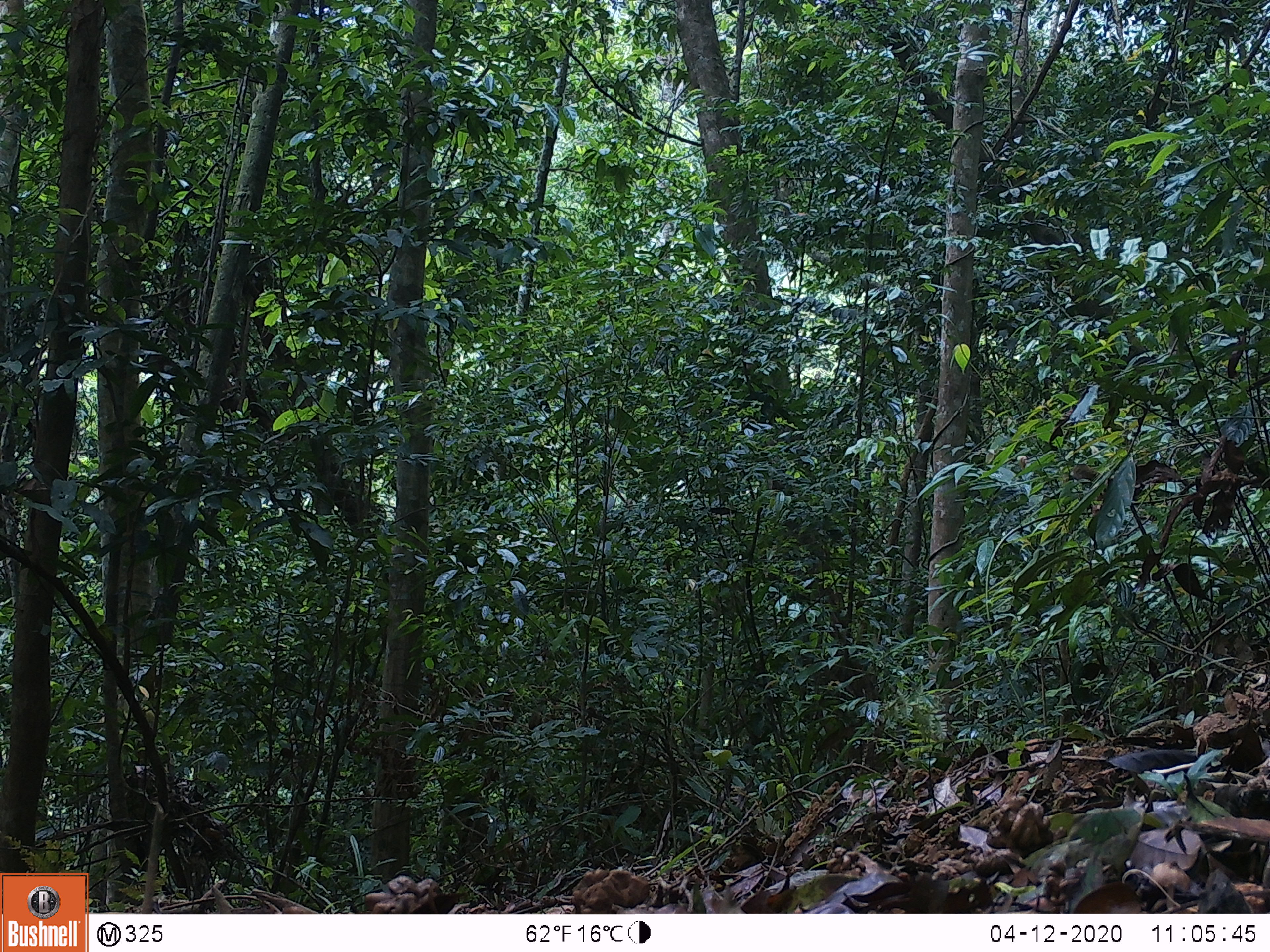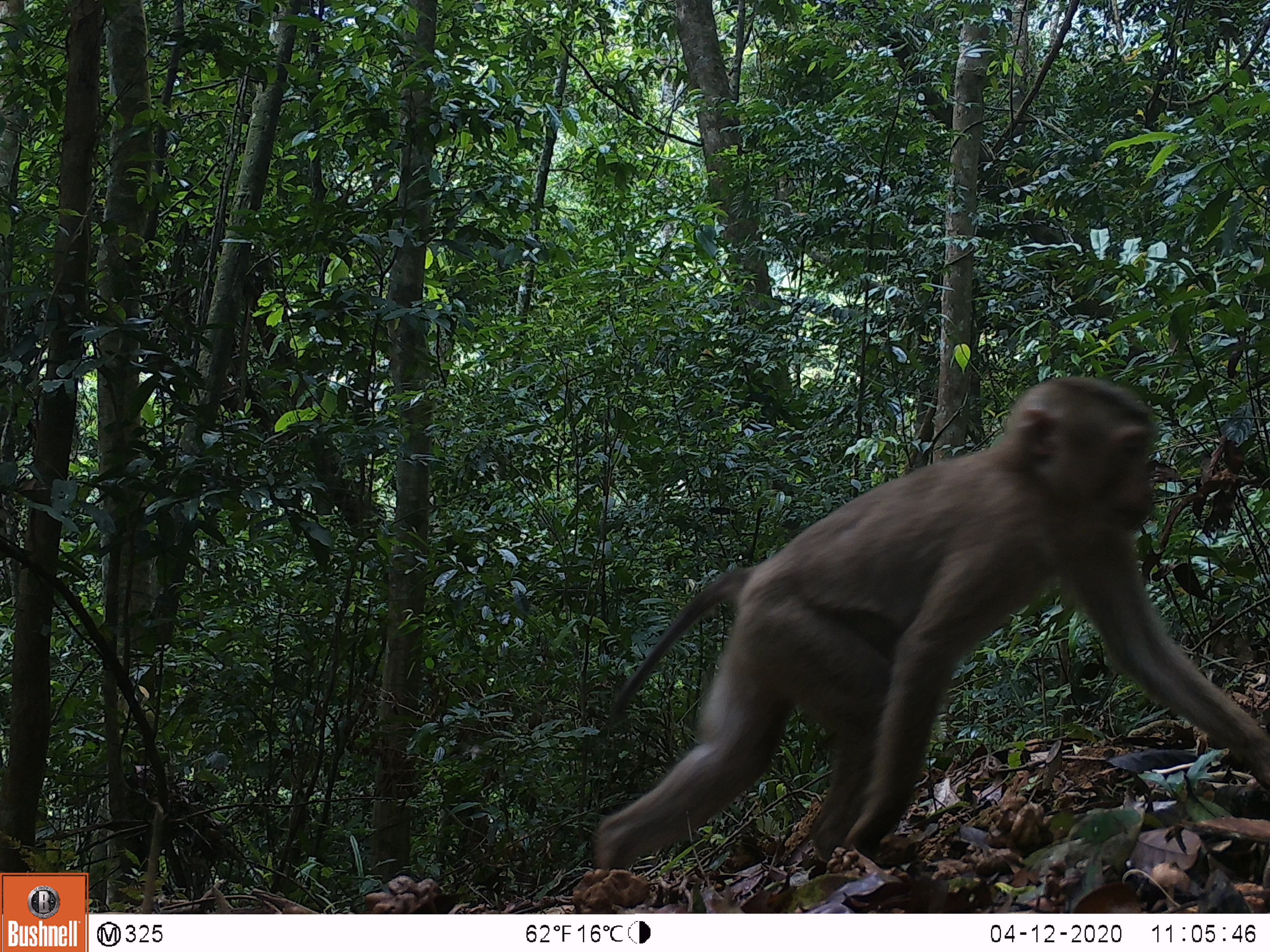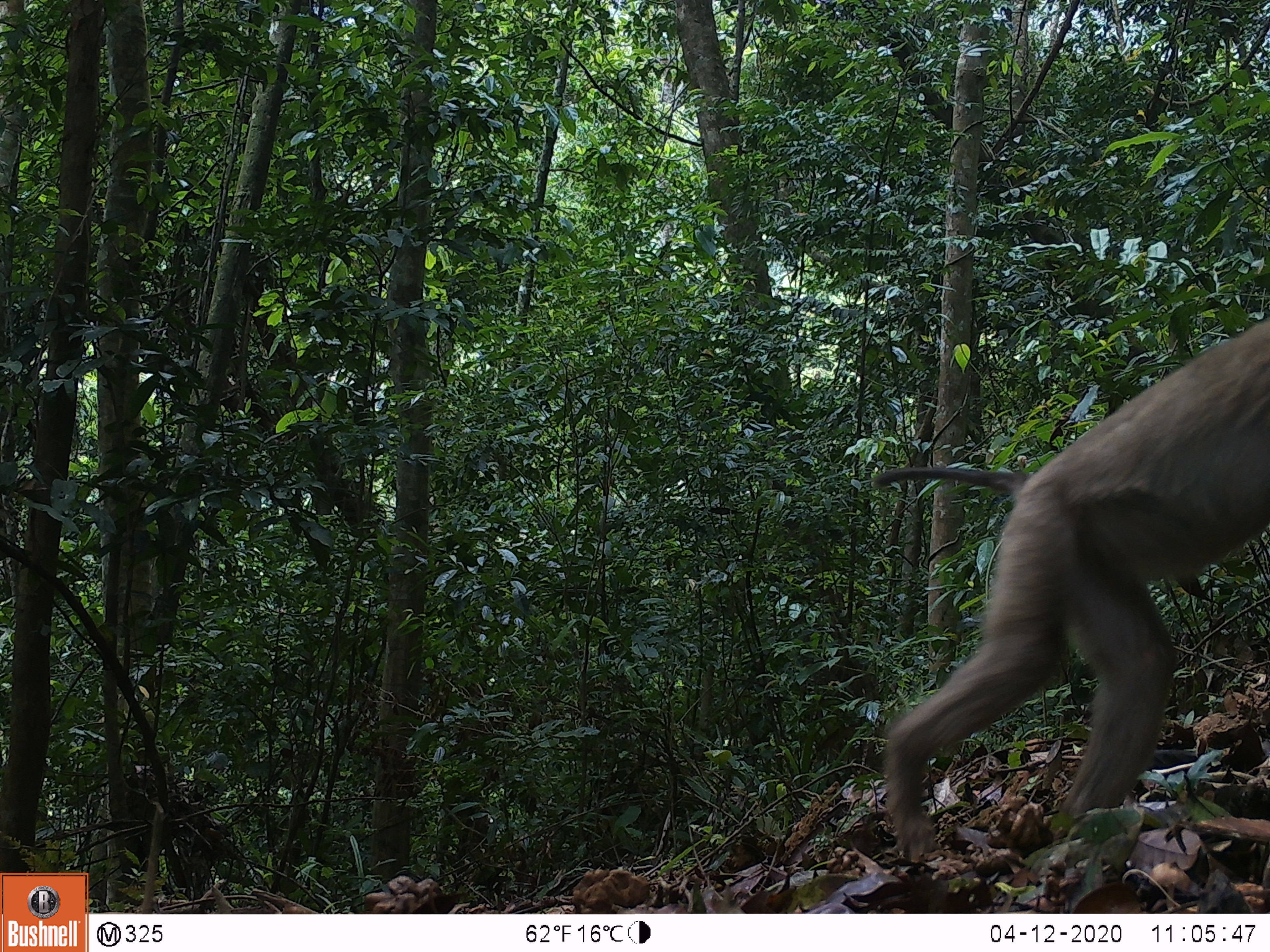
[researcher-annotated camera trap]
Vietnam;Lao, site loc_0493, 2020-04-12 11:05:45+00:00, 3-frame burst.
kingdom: Animalia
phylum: Chordata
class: Mammalia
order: Primates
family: Cercopithecidae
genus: Macaca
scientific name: Macaca nemestrina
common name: pig-tailed macaque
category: pig tailed macaque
Pig tailed macaque (pig-tailed macaque) (Macaca nemestrina). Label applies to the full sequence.